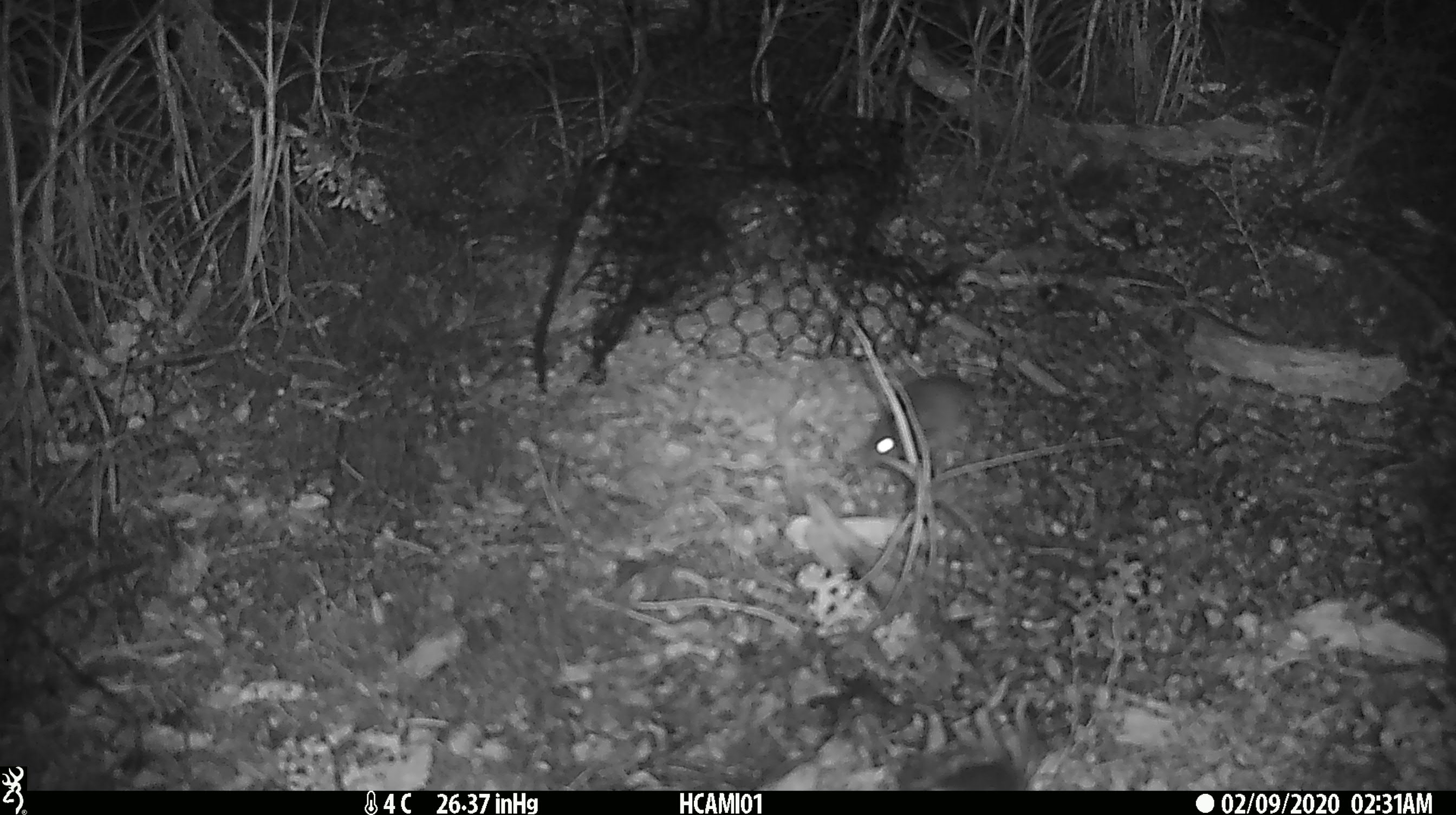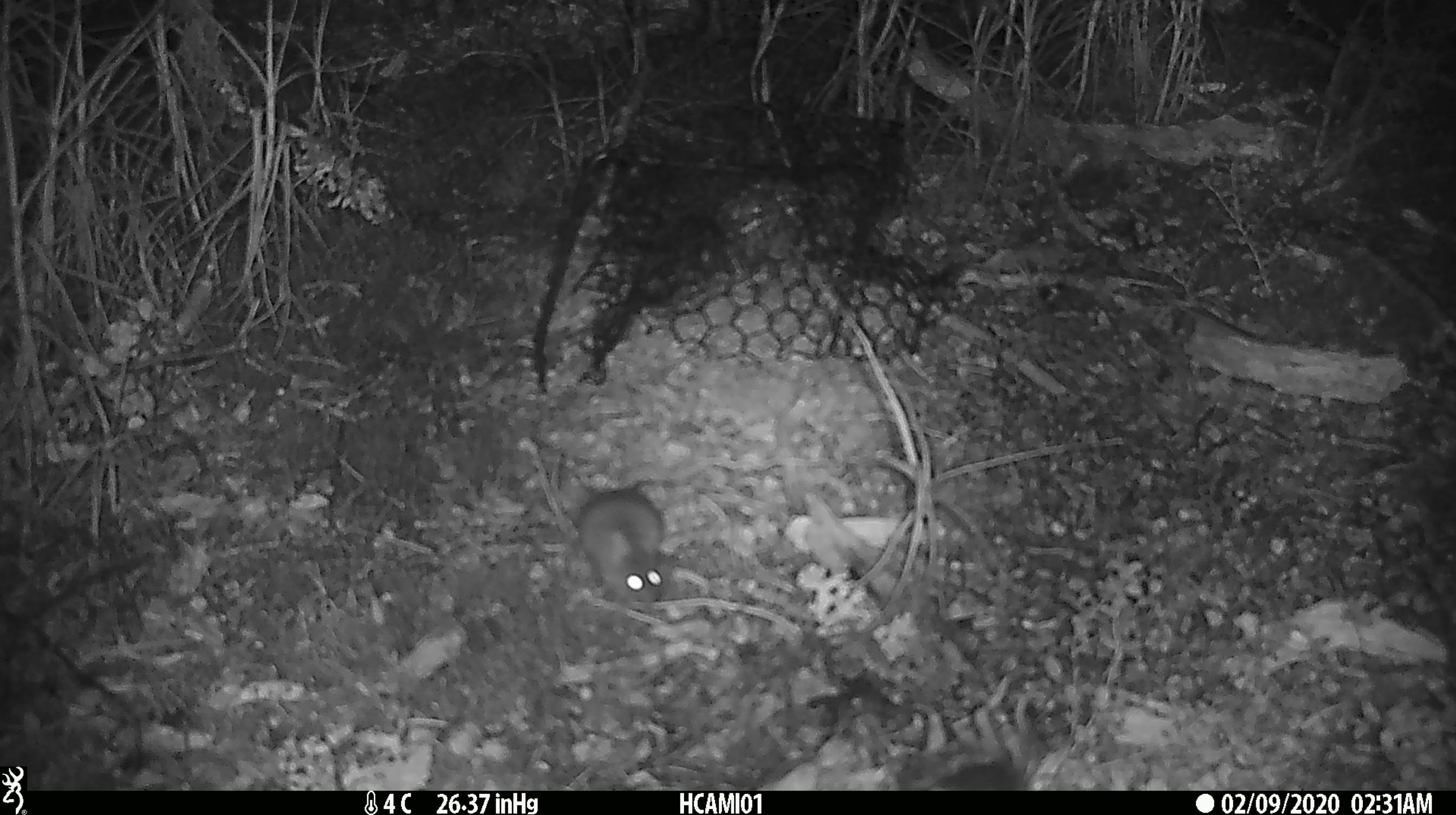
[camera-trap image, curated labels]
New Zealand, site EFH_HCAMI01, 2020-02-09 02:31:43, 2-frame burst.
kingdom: Animalia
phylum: Chordata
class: Mammalia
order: Rodentia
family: Muridae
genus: Mus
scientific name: Mus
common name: mouse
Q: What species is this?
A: Mouse (Mus).